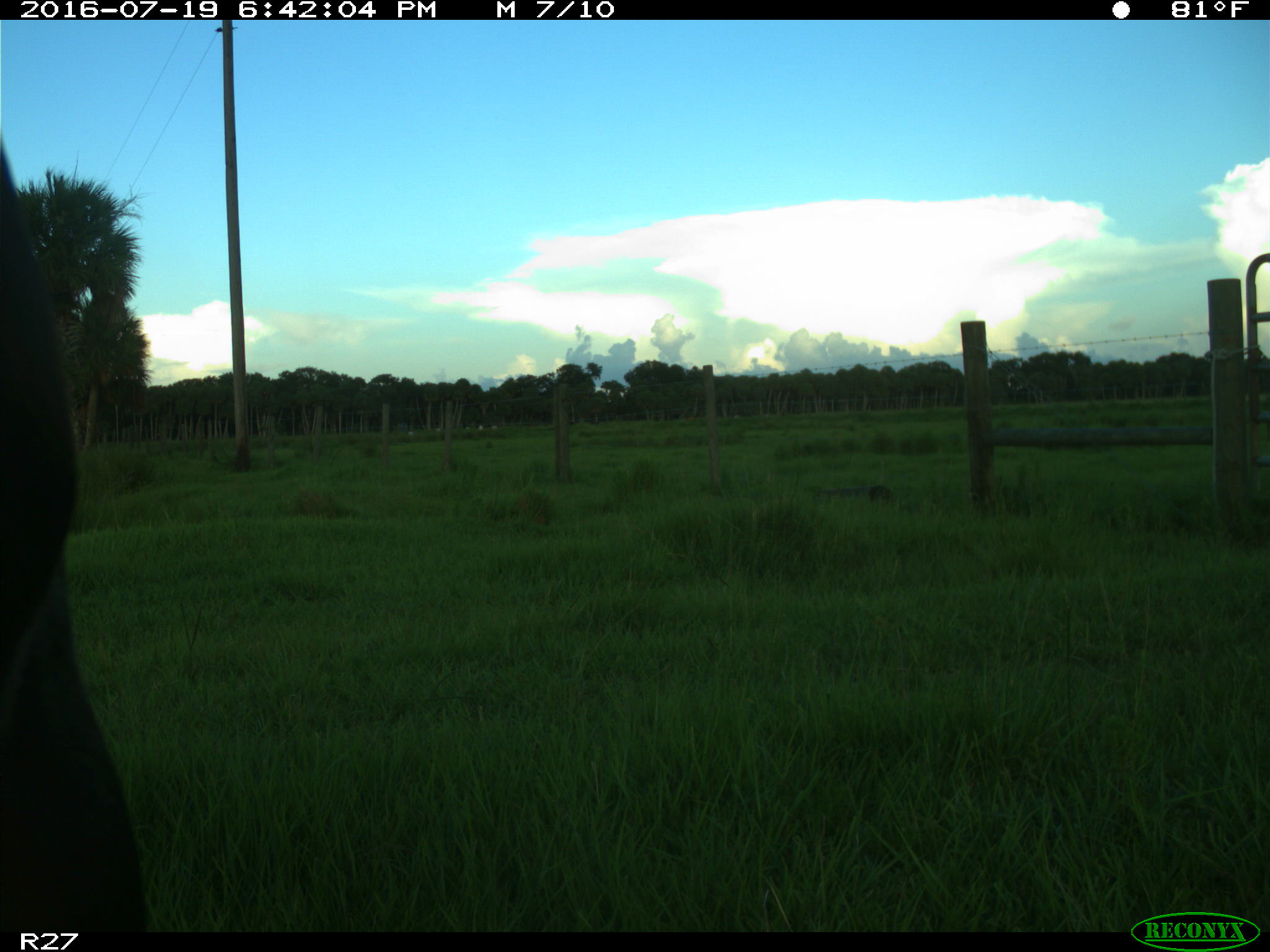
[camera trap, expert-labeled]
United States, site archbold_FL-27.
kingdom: Animalia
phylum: Chordata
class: Mammalia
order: Artiodactyla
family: Bovidae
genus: Bos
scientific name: Bos taurus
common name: domestic cow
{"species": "Bos taurus (domestic cow)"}